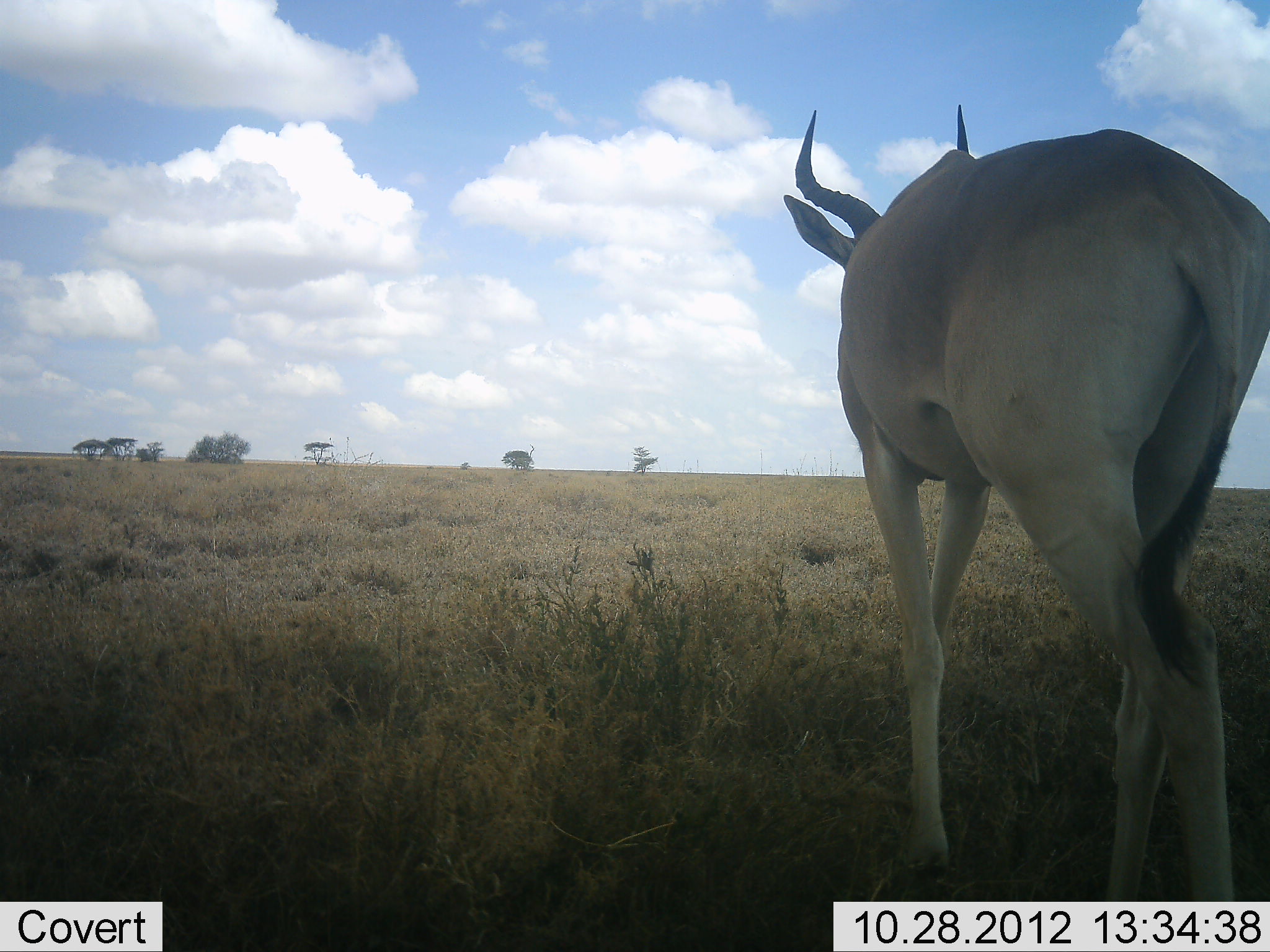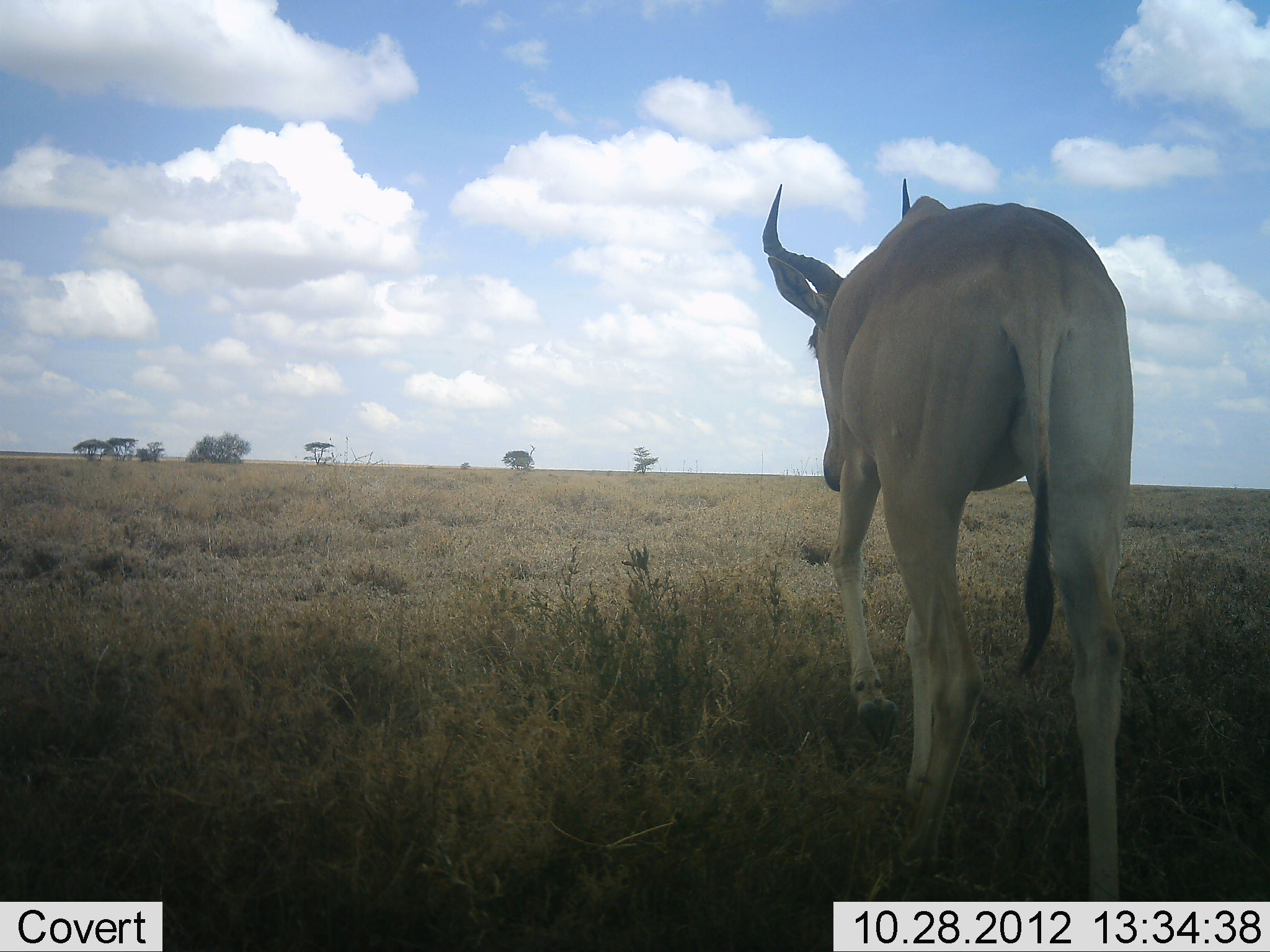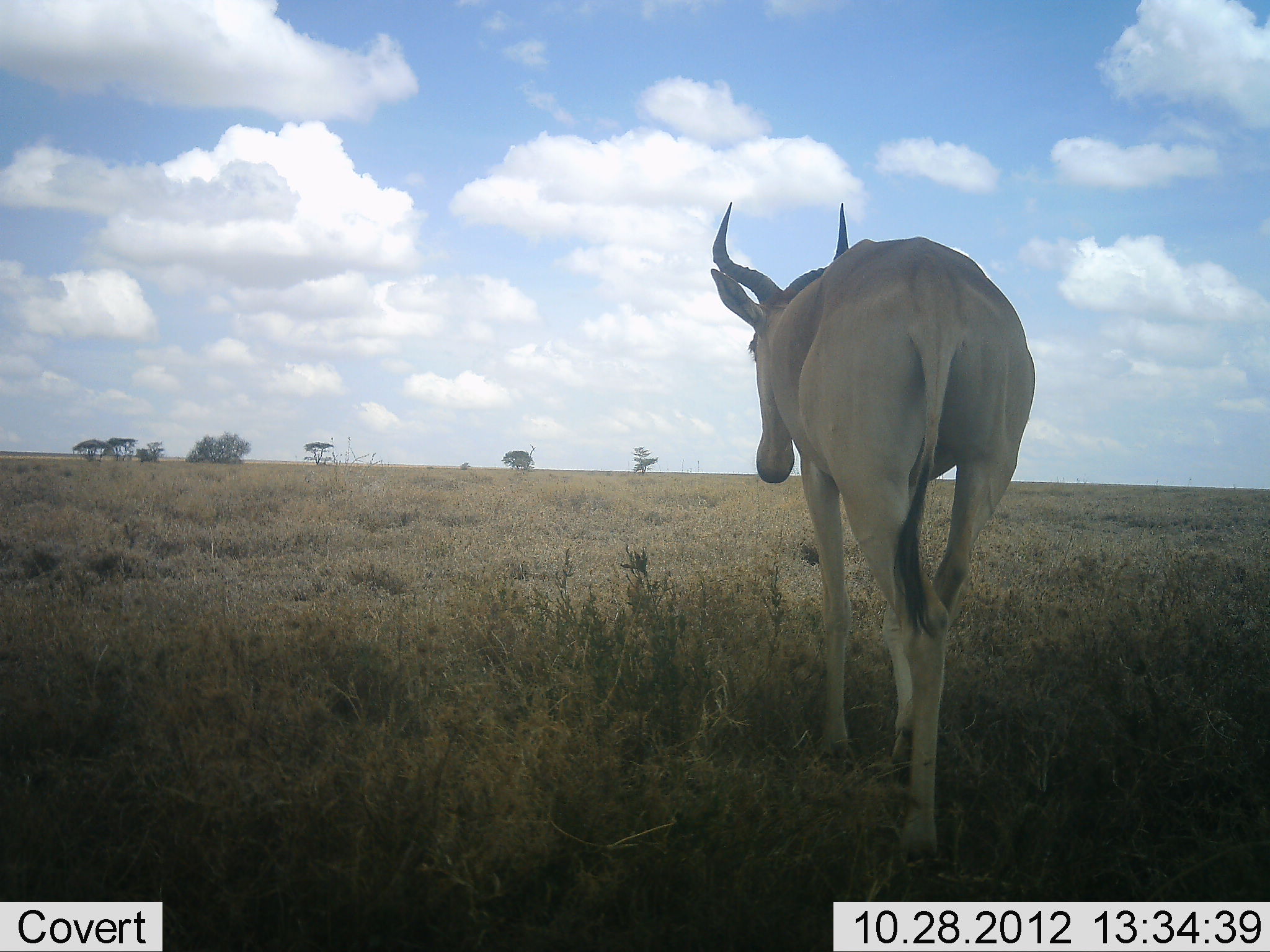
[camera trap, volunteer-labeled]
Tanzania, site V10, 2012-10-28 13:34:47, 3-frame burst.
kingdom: Animalia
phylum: Chordata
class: Mammalia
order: Artiodactyla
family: Bovidae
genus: Alcelaphus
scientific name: Alcelaphus buselaphus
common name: hartebeest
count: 1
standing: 0%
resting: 0%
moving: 100%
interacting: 0%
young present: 0%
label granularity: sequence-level